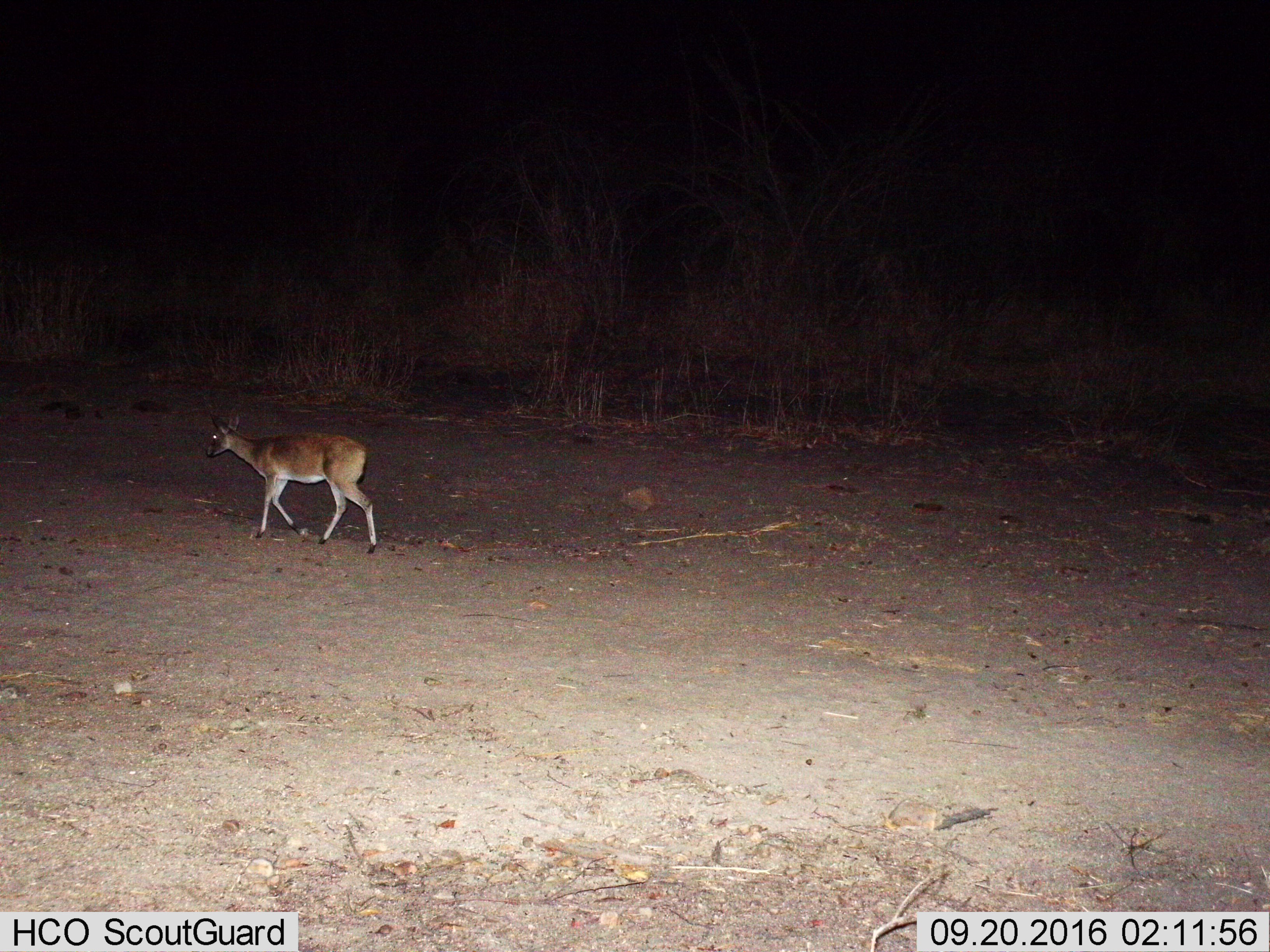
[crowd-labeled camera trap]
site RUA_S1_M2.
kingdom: Animalia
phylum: Chordata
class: Mammalia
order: Artiodactyla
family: Bovidae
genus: Sylvicapra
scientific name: Sylvicapra grimmia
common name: common duiker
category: duikercommongrey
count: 1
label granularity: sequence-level